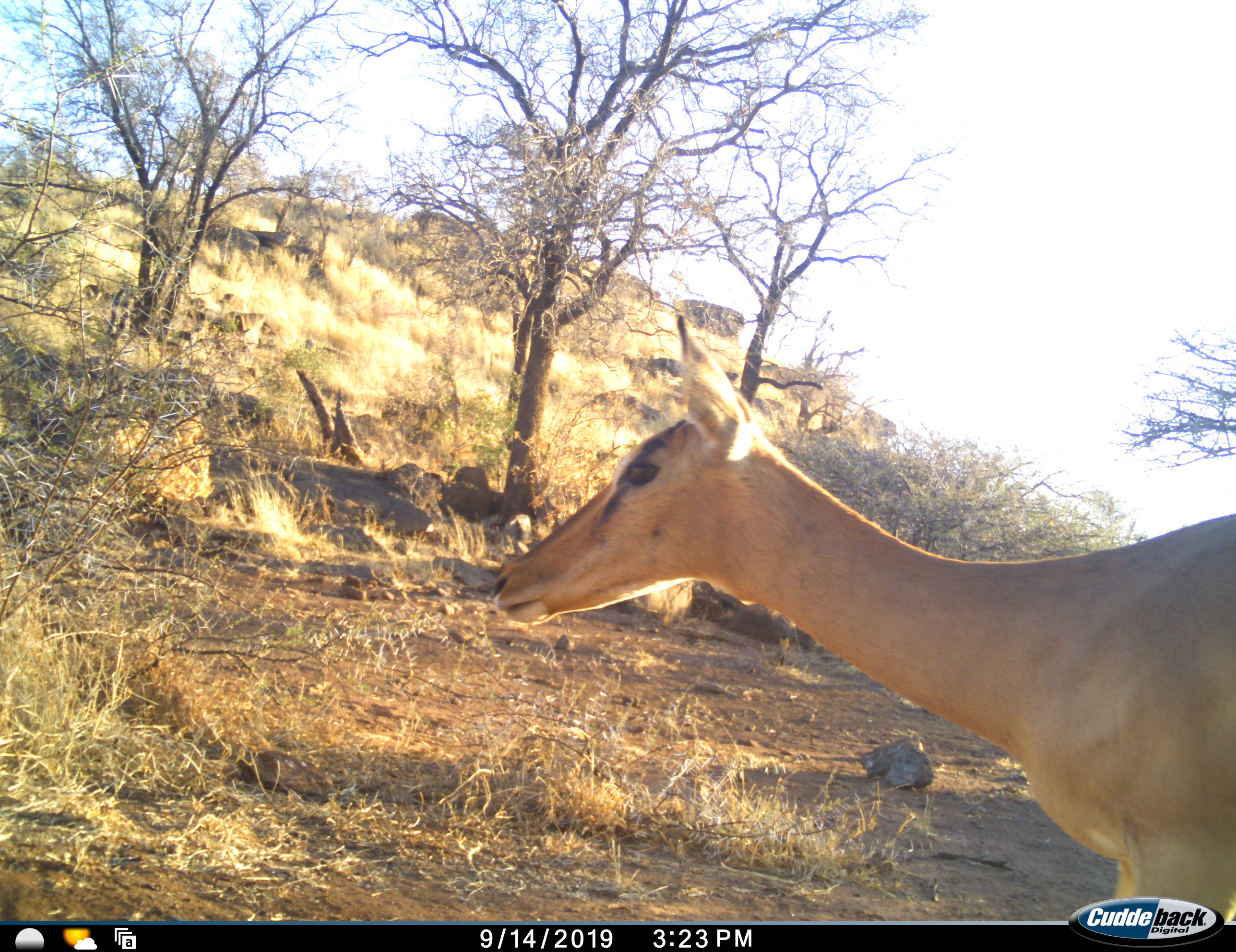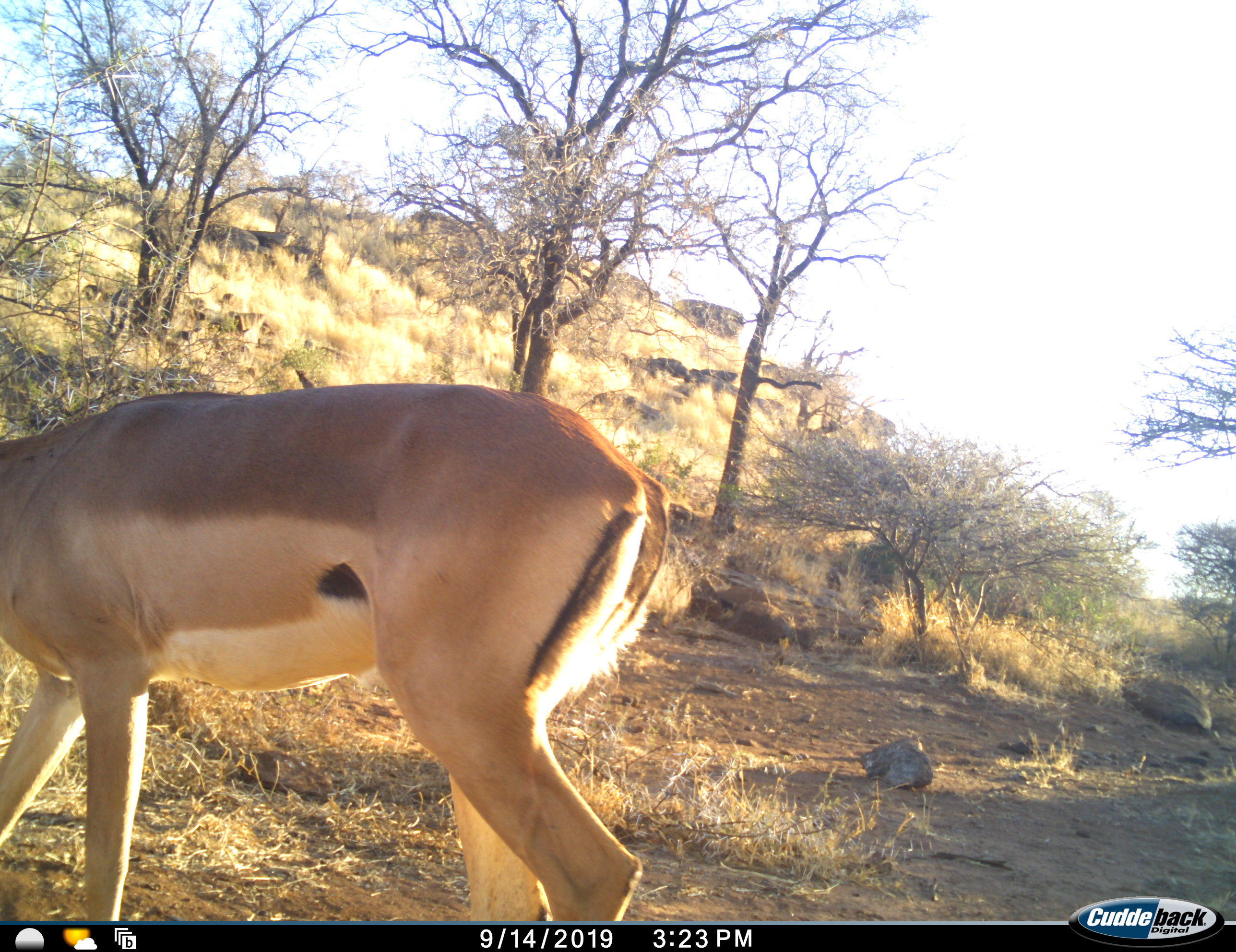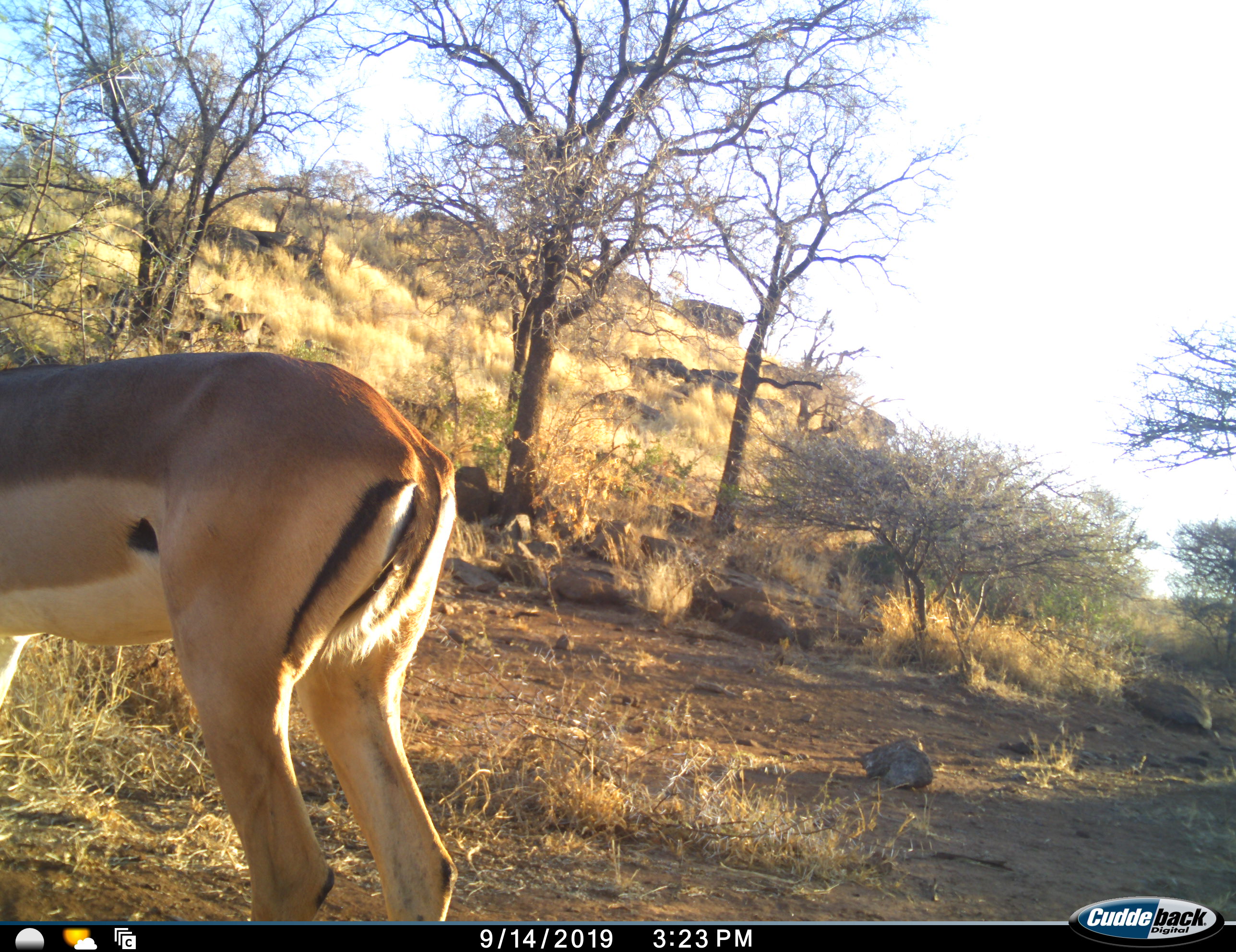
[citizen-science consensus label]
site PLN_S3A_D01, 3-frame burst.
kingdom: Animalia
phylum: Chordata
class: Mammalia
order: Artiodactyla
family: Bovidae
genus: Aepyceros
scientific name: Aepyceros melampus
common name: impala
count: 1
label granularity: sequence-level